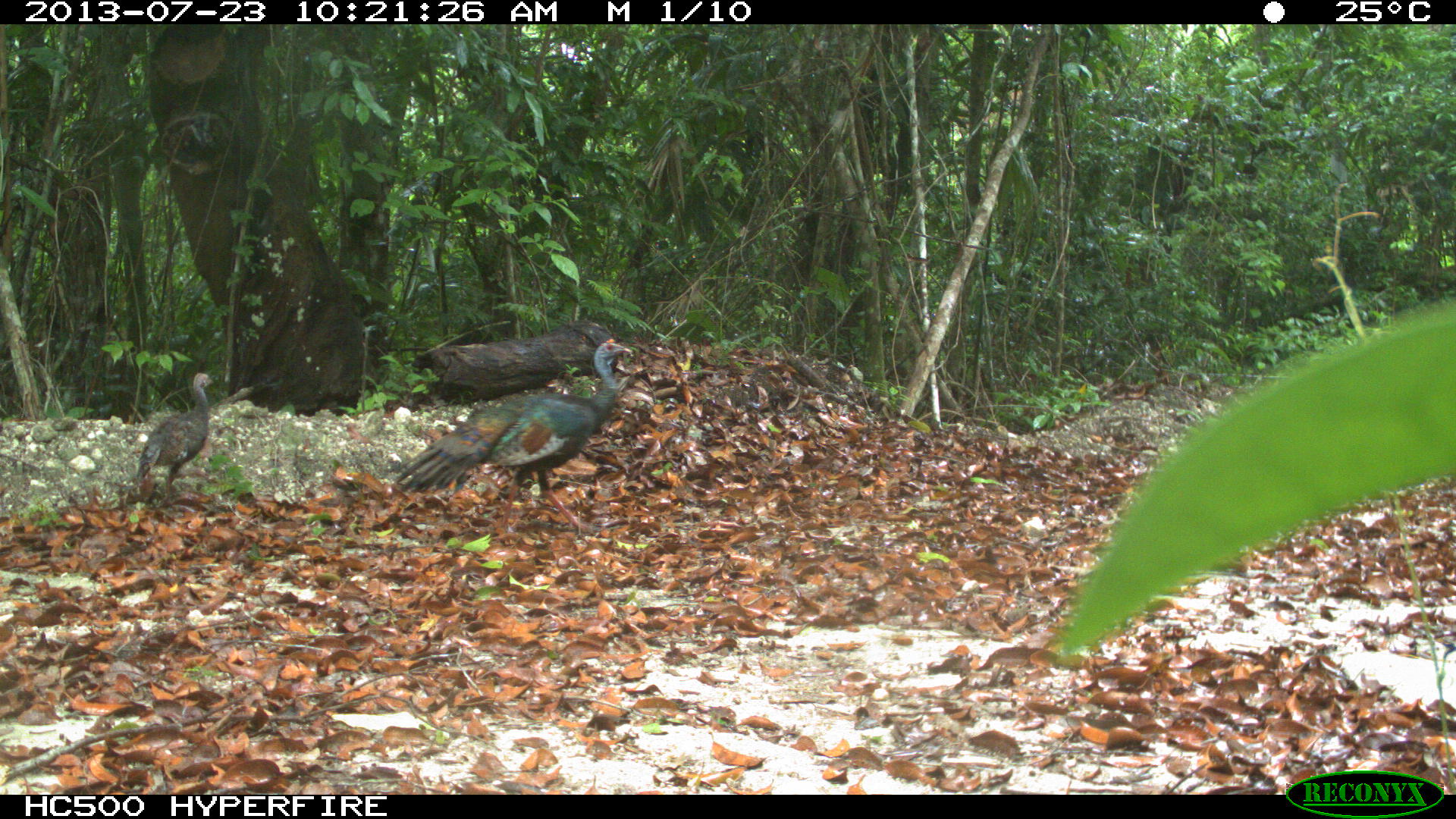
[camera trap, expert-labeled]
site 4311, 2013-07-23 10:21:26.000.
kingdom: Animalia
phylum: Chordata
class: Aves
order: Galliformes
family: Phasianidae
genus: Meleagris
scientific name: Meleagris ocellata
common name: ocellated turkey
Meleagris ocellata (ocellated turkey), count 2.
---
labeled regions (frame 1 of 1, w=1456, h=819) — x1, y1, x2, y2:
meleagris ocellata: 396, 338, 632, 534; 137, 373, 213, 500